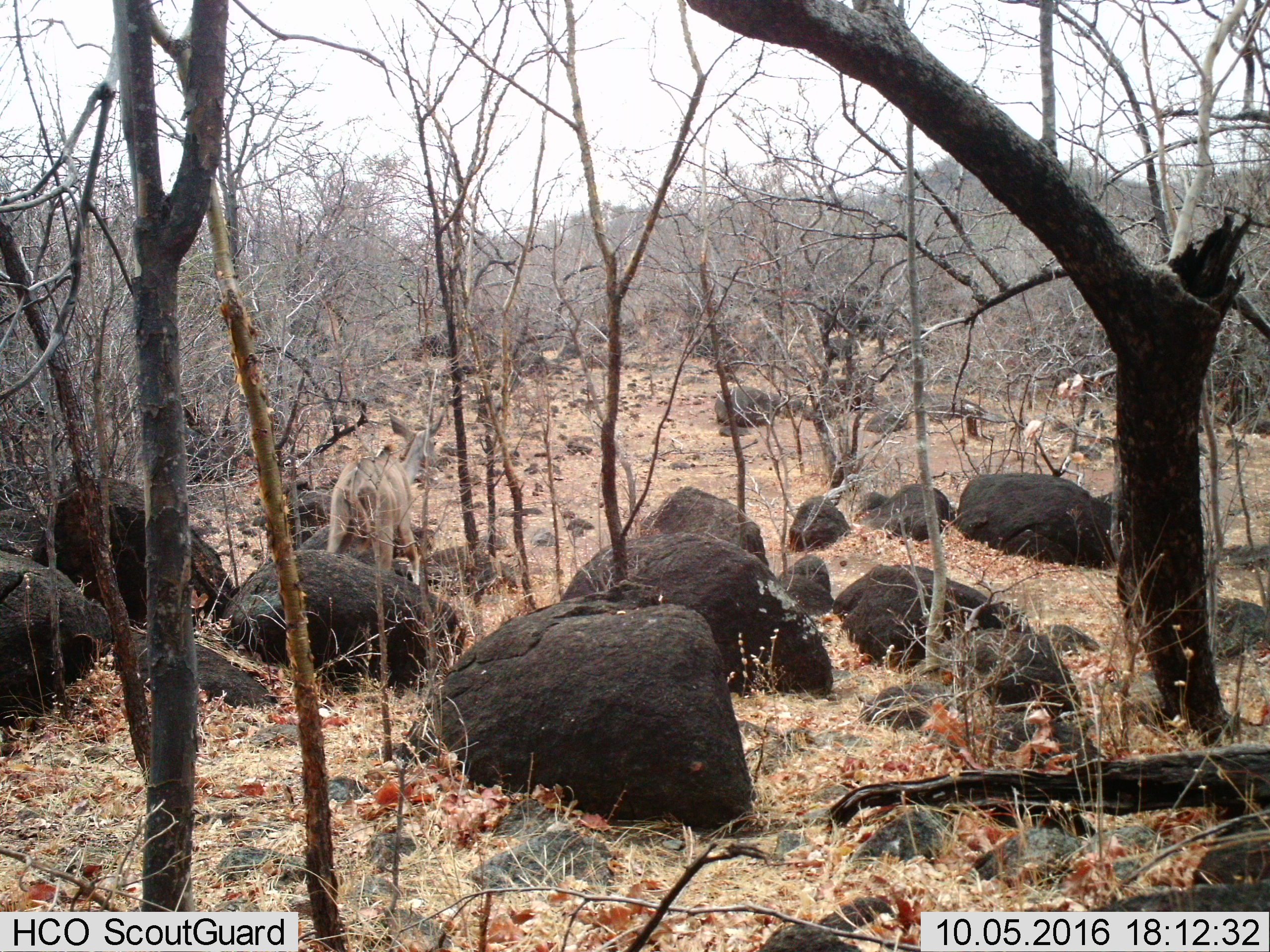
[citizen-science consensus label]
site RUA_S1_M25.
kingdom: Animalia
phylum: Chordata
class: Mammalia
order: Artiodactyla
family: Bovidae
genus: Tragelaphus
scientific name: Tragelaphus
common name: kudu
Kudu (Tragelaphus), count 1. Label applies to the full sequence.